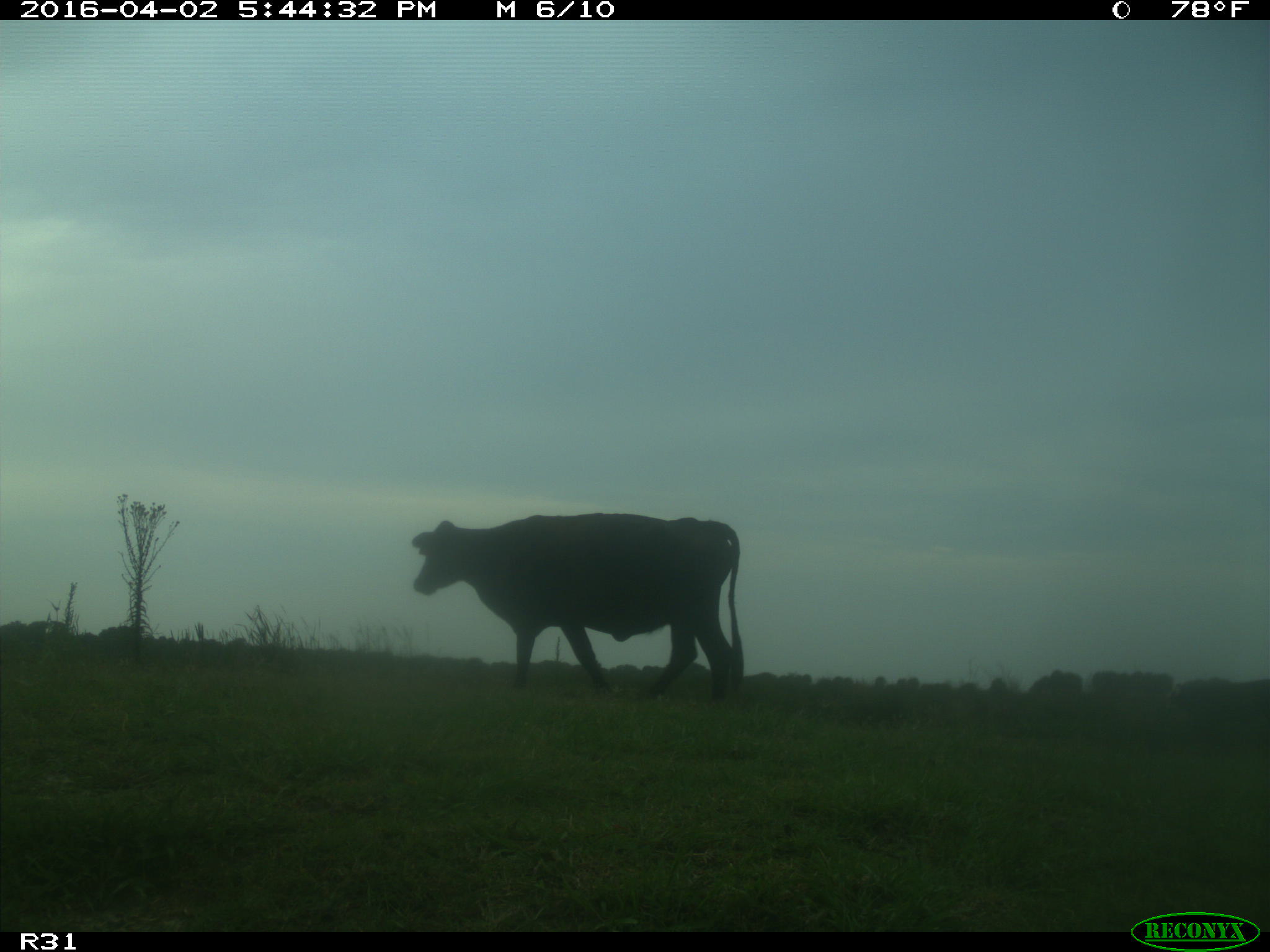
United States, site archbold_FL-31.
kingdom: Animalia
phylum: Chordata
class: Mammalia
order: Artiodactyla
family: Bovidae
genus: Bos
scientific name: Bos taurus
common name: domestic cow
Bos taurus (domestic cow).